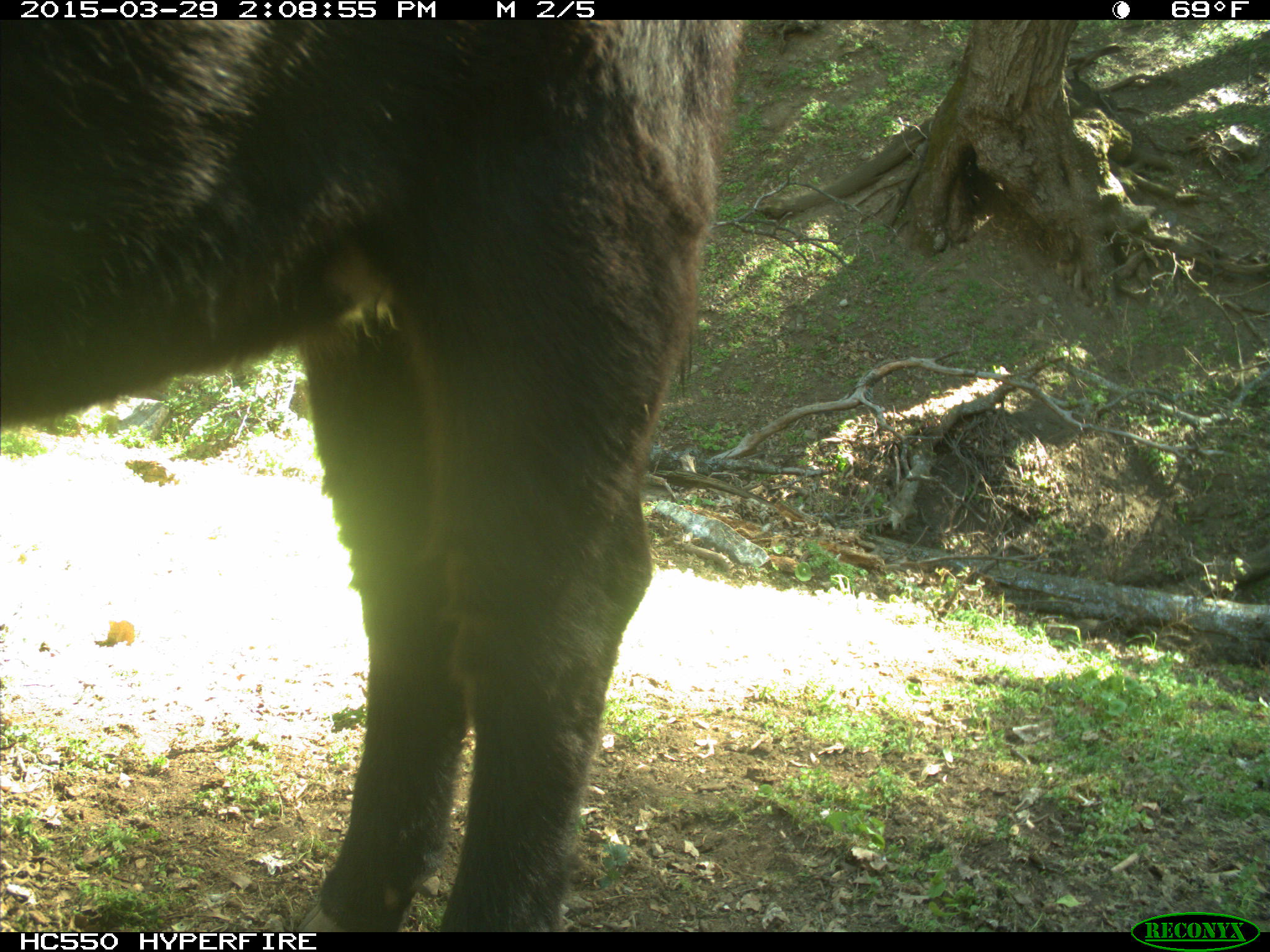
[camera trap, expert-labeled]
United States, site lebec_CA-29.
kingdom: Animalia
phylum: Chordata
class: Mammalia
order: Artiodactyla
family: Bovidae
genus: Bos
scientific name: Bos taurus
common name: domestic cow